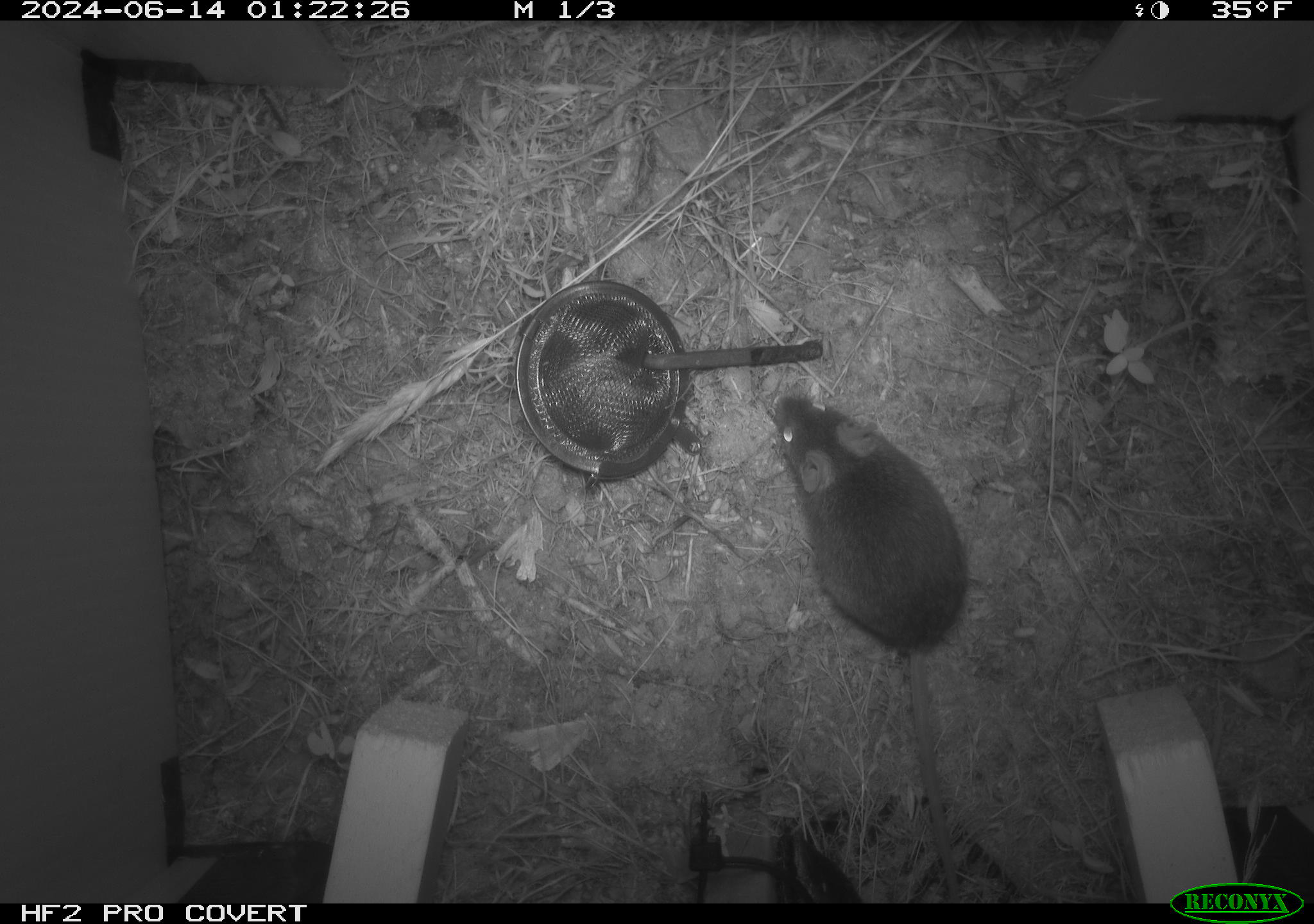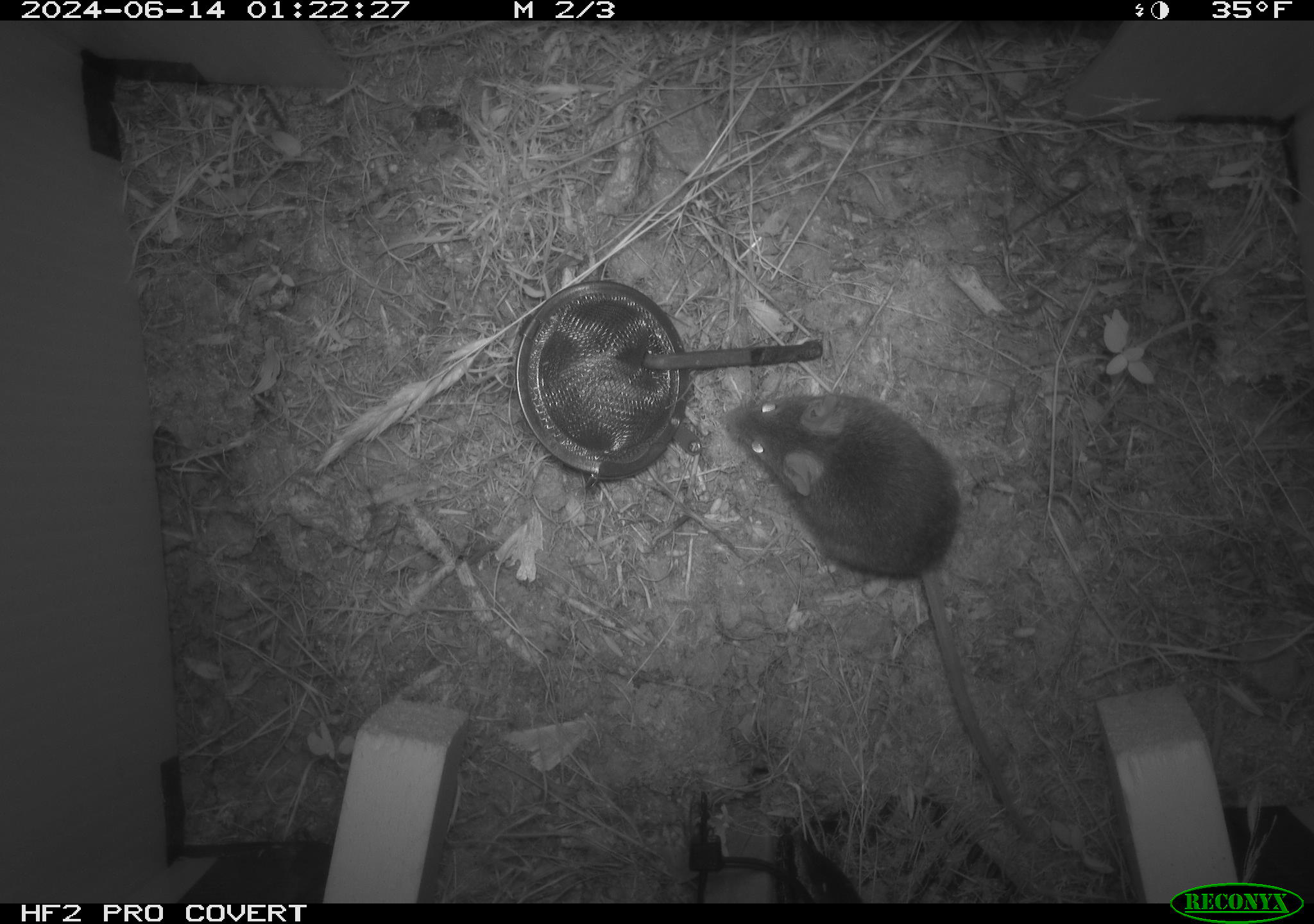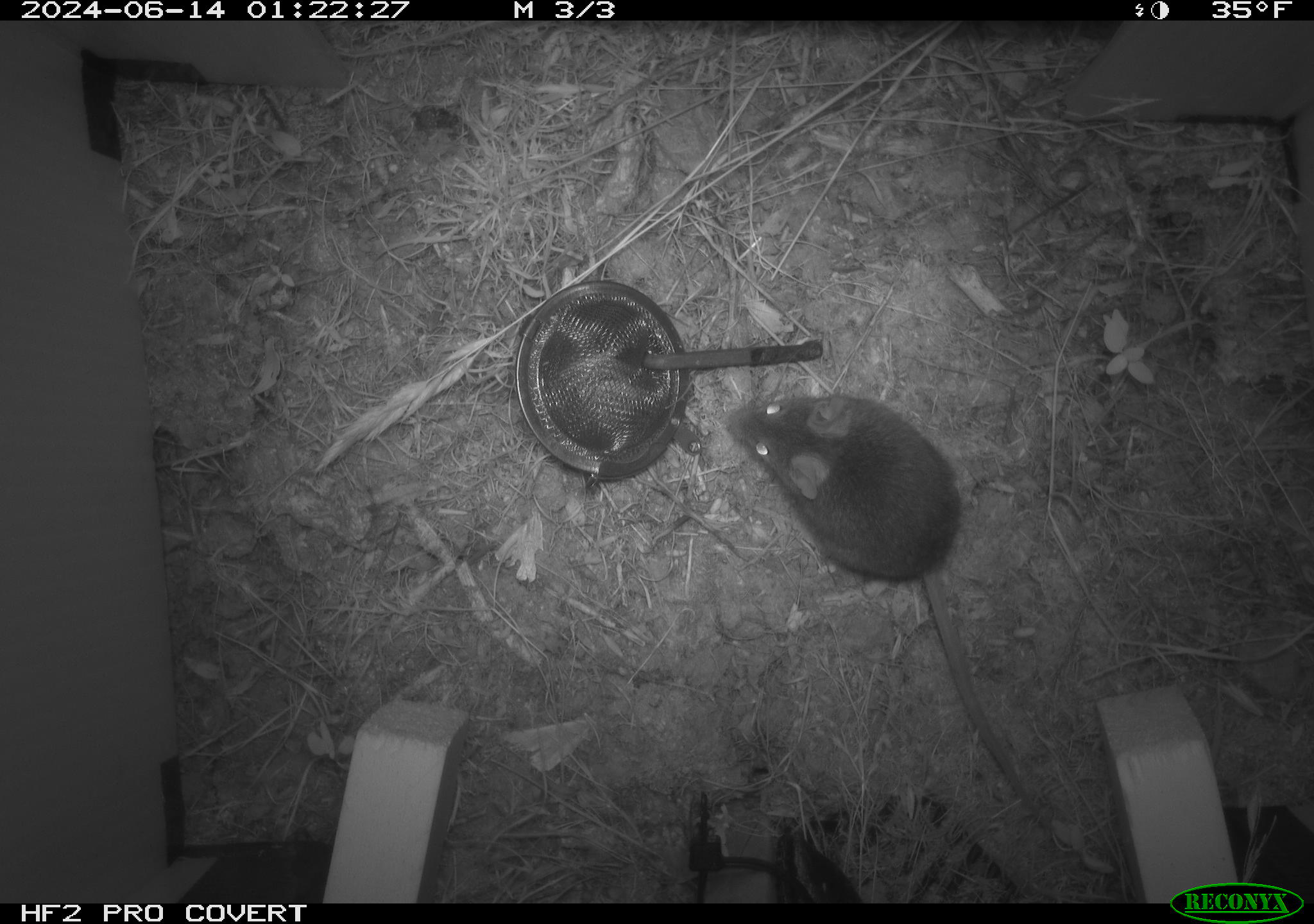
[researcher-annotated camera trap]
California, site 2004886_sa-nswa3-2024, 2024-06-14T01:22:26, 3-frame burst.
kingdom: Animalia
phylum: Chordata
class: Mammalia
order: Rodentia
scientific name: Rodentia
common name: rodent